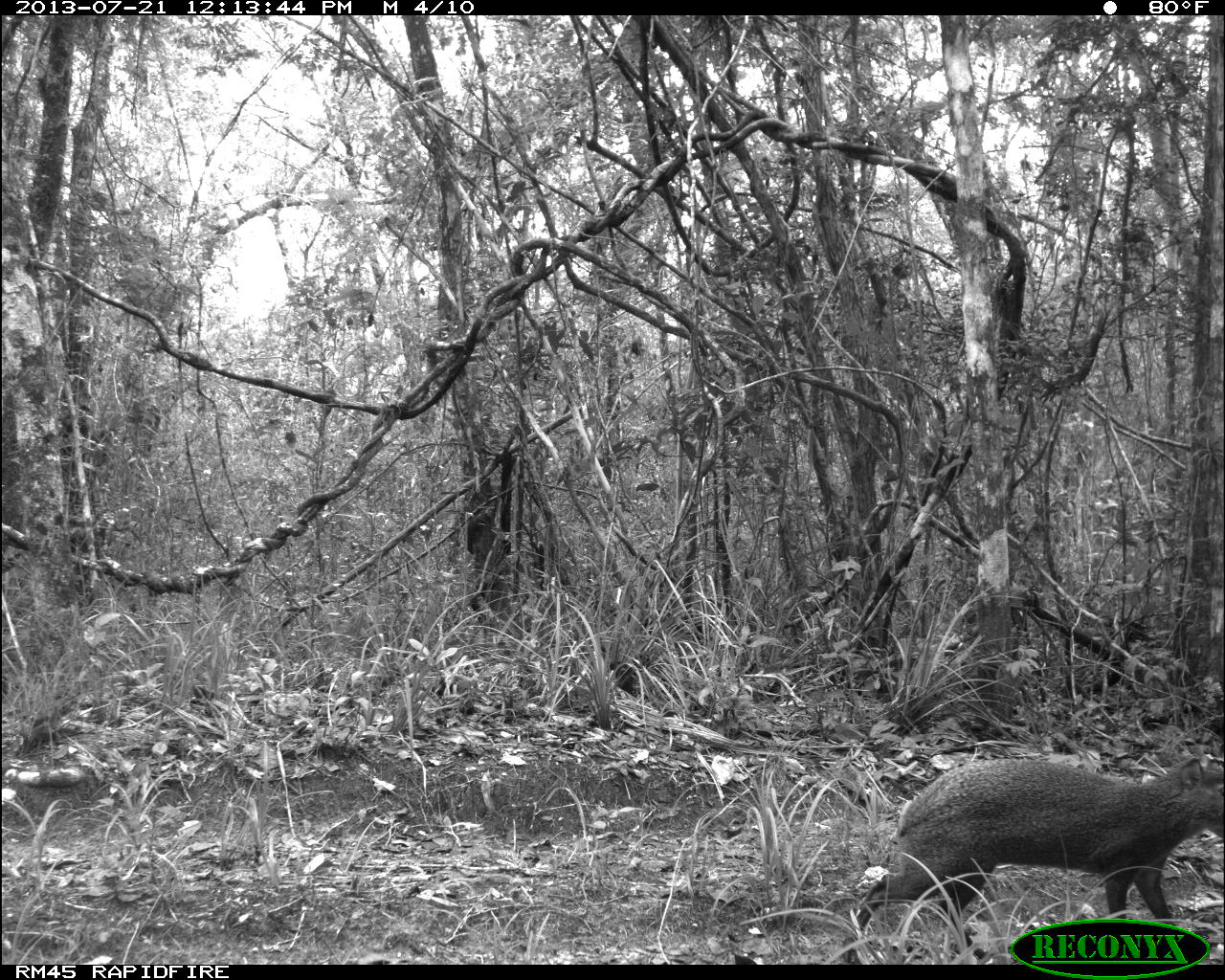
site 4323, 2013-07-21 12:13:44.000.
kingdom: Animalia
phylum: Chordata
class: Mammalia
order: Rodentia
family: Dasyproctidae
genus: Dasyprocta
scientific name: Dasyprocta punctata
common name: central american agouti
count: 1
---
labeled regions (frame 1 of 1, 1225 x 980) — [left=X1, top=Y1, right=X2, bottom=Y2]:
dasyprocta punctata: [left=841, top=756, right=1225, bottom=963]